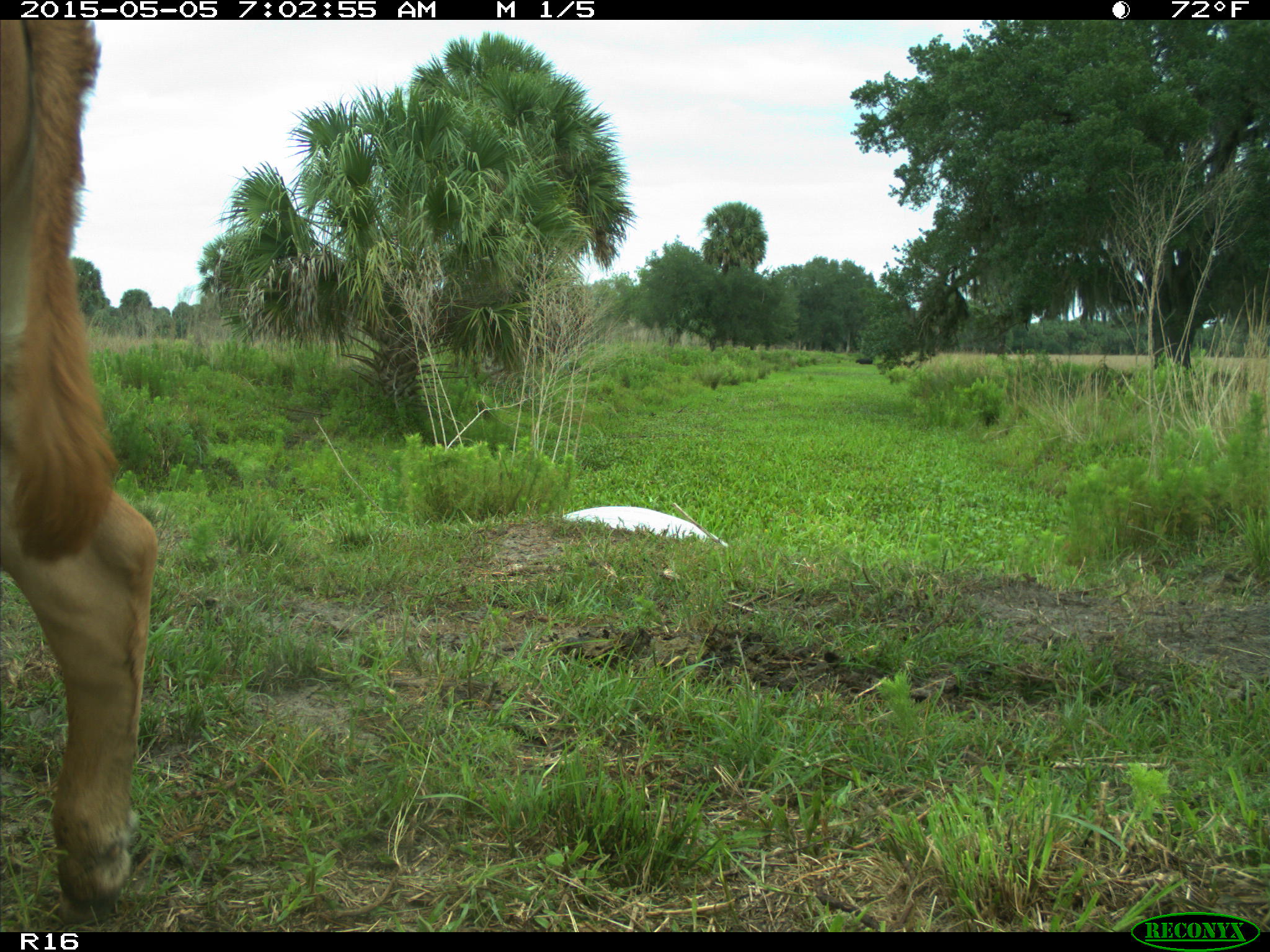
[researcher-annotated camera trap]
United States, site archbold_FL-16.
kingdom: Animalia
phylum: Chordata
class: Mammalia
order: Artiodactyla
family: Bovidae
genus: Bos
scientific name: Bos taurus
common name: domestic cow